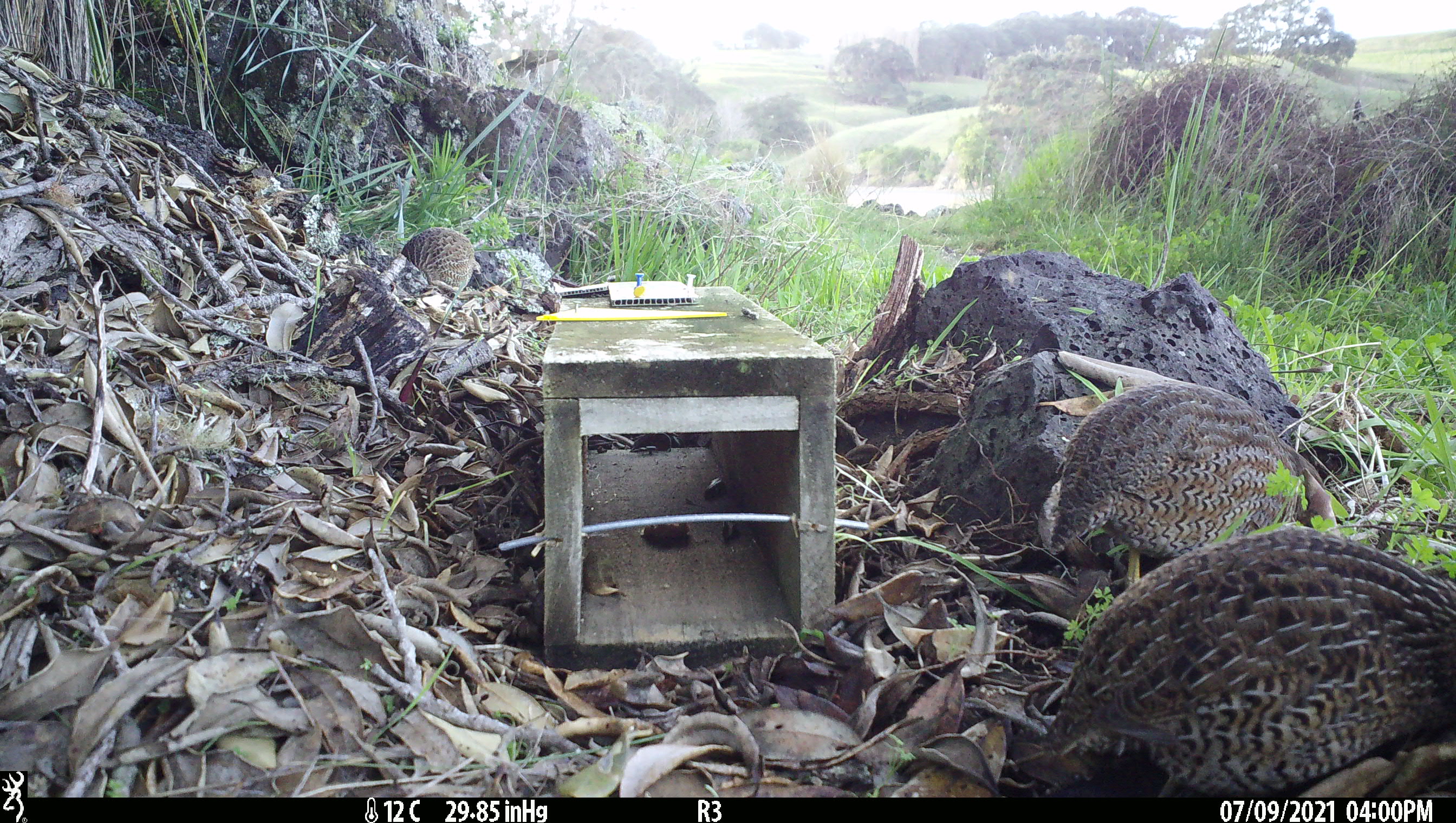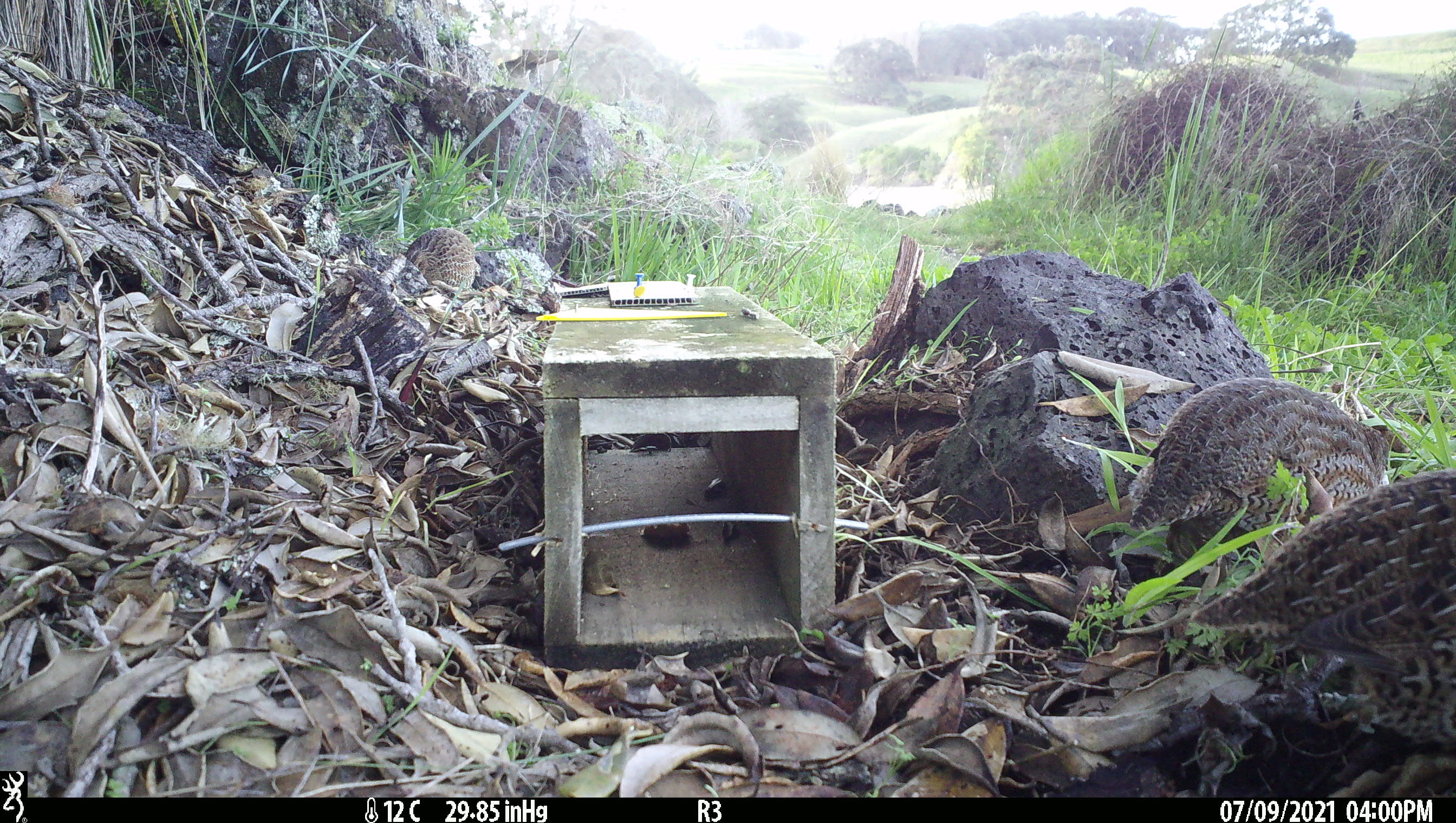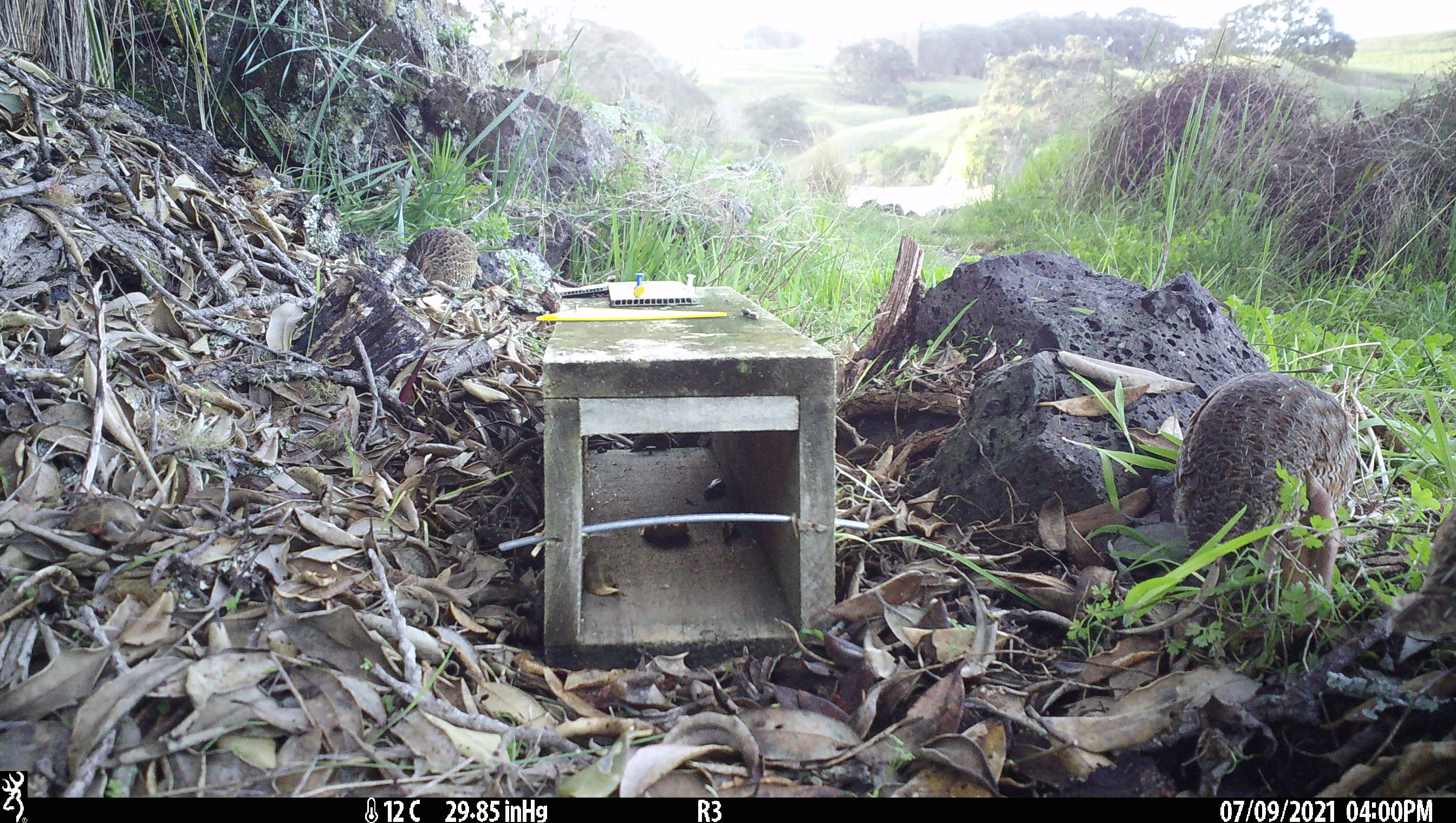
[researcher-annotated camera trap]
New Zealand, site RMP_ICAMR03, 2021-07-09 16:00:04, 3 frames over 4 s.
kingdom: Animalia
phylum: Chordata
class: Aves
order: Galliformes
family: Phasianidae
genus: Synoicus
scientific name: Synoicus ypsilophorus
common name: brown quail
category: quail brown